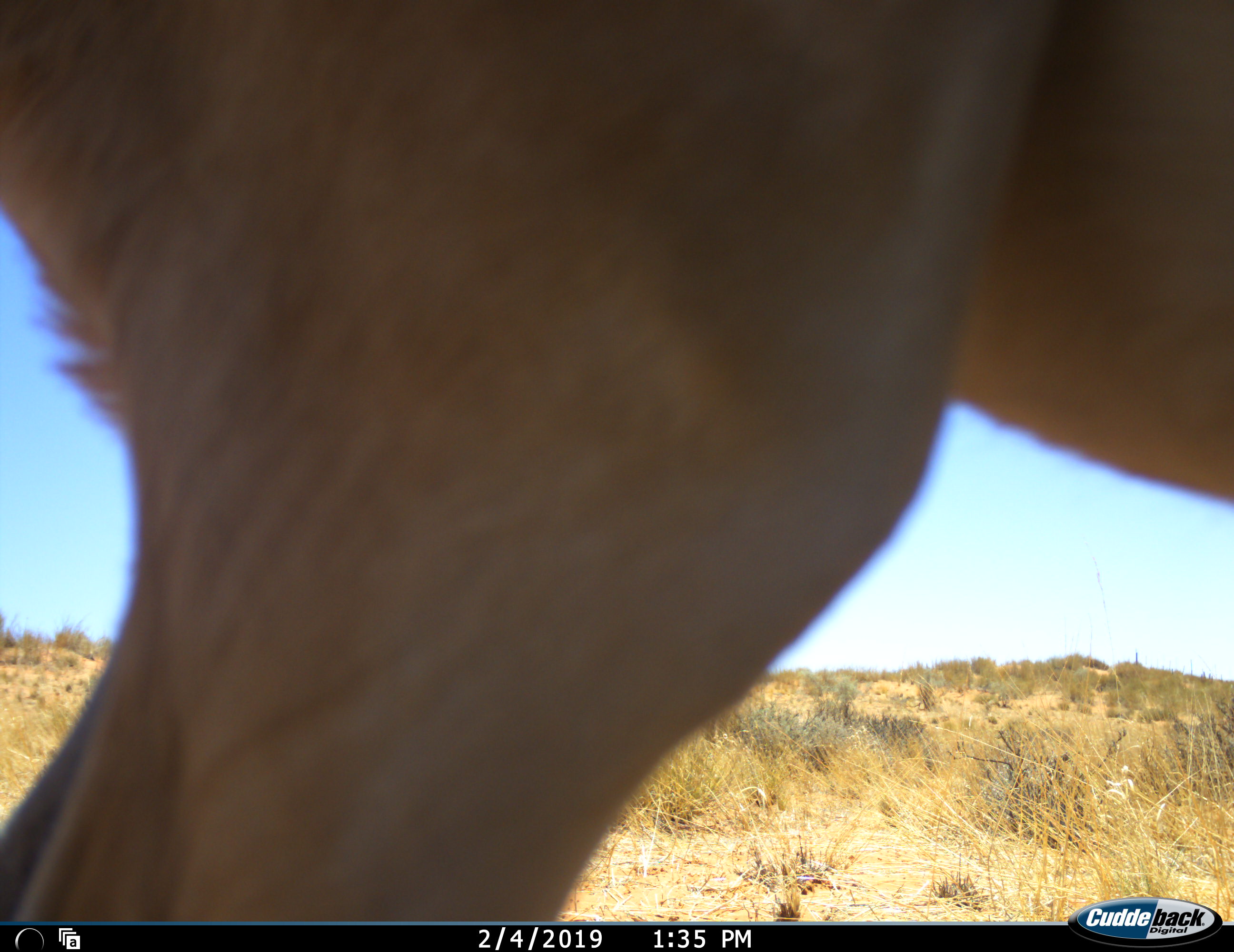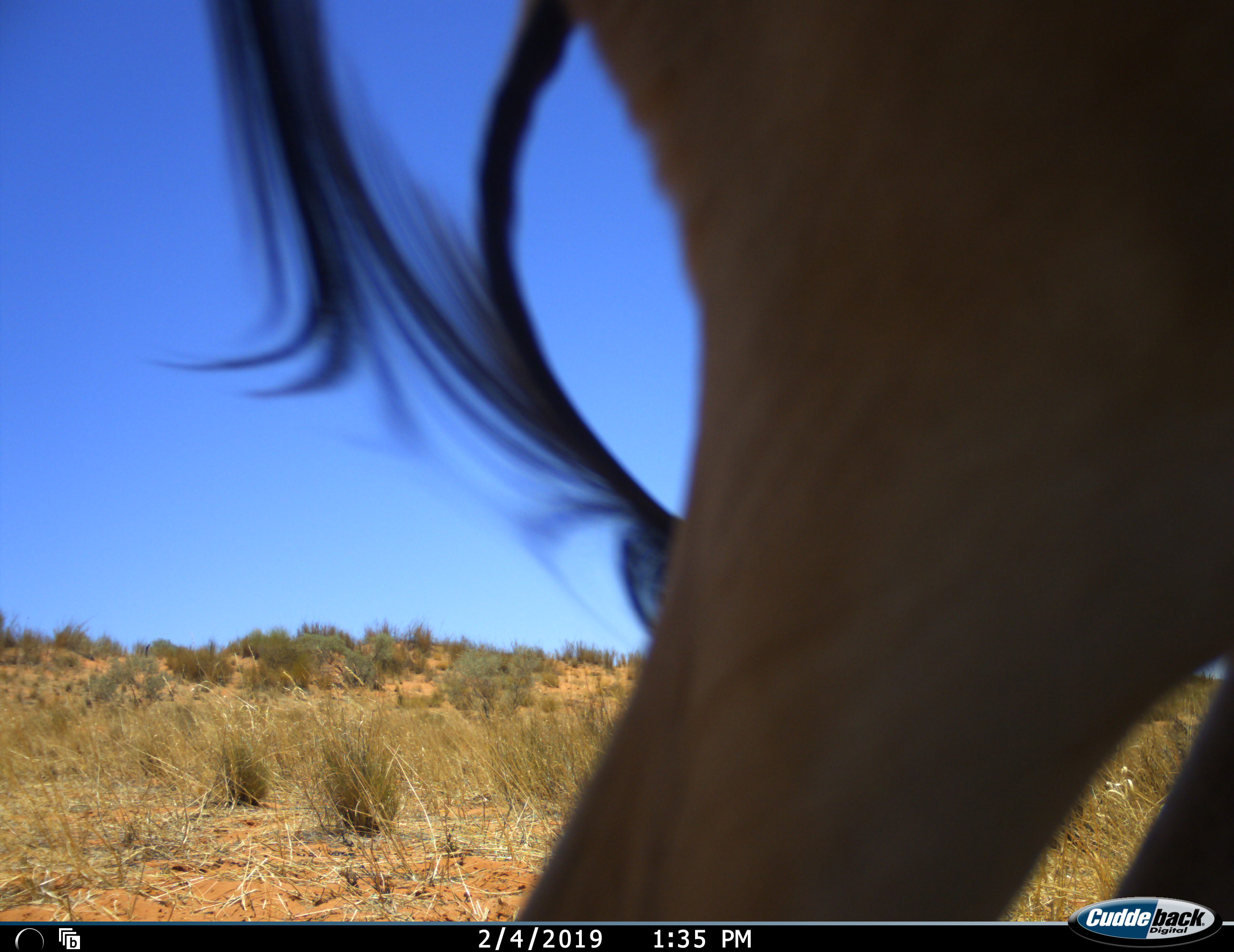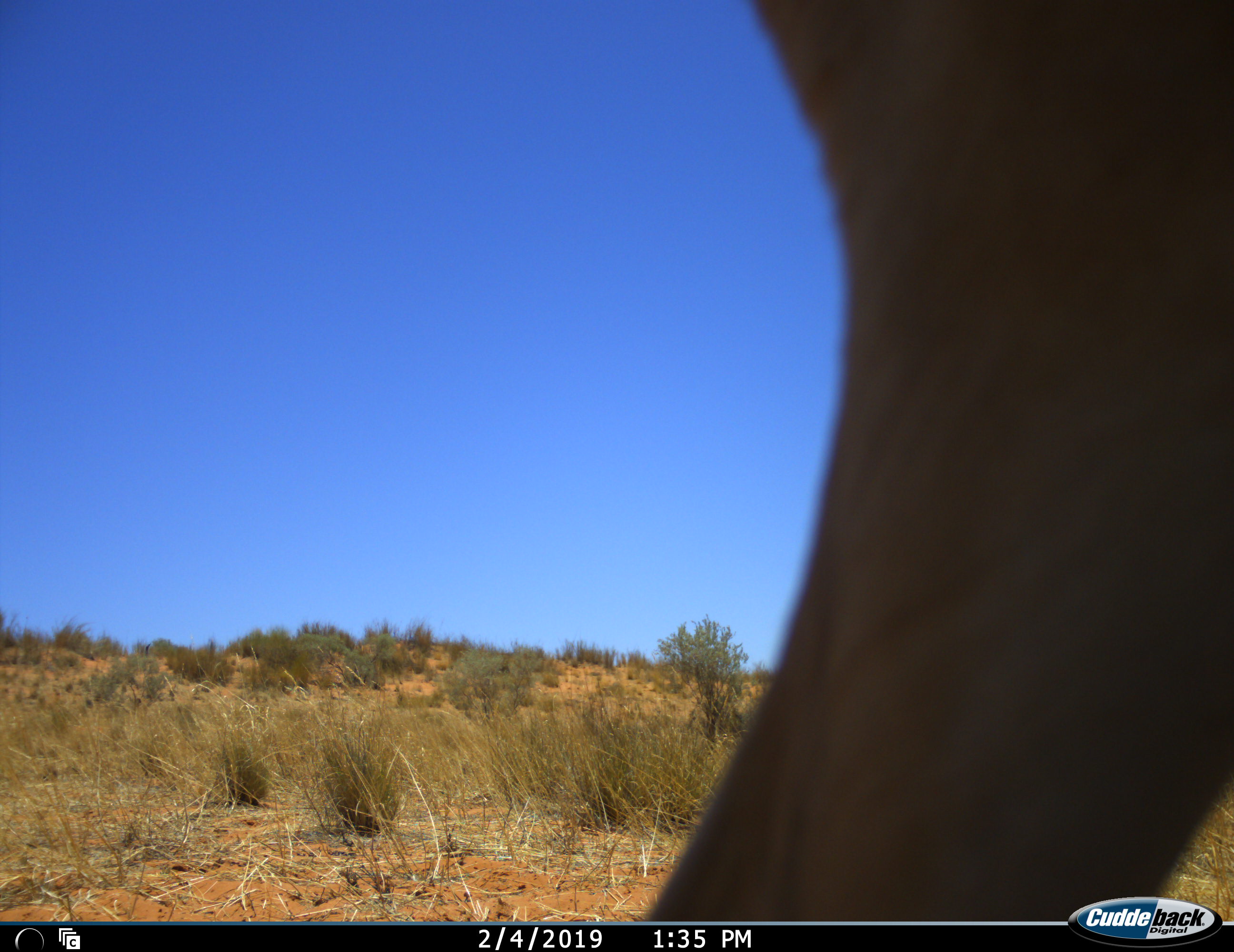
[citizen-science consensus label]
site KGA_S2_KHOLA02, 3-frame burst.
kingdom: Animalia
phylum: Chordata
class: Mammalia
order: Artiodactyla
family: Bovidae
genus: Alcelaphus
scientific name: Alcelaphus buselaphus caama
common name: red hartebeest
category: hartebeestred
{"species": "hartebeestred (red hartebeest) (Alcelaphus buselaphus caama)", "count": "1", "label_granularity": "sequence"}